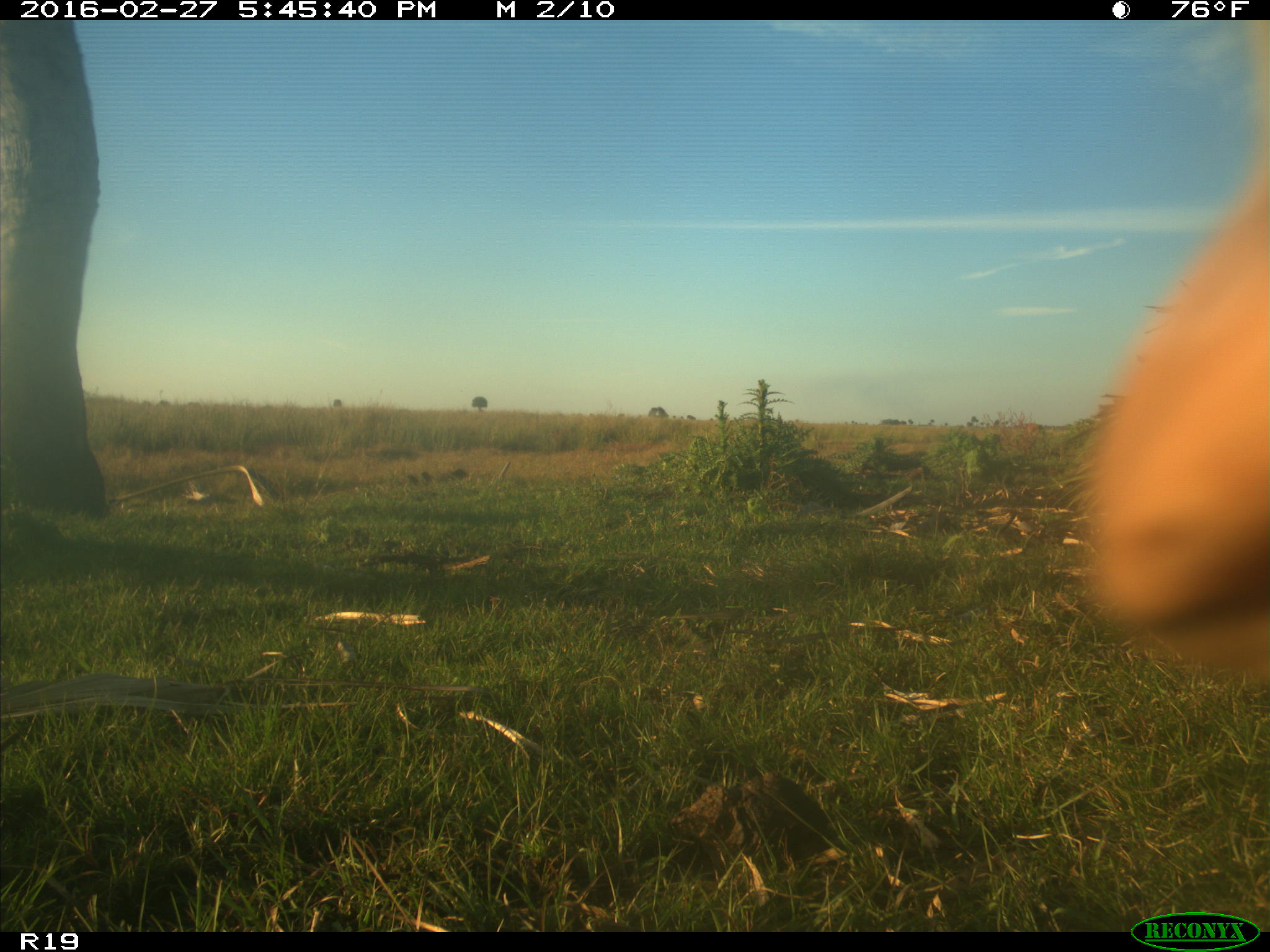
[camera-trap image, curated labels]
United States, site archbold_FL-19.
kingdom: Animalia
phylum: Chordata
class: Mammalia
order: Artiodactyla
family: Bovidae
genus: Bos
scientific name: Bos taurus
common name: domestic cow